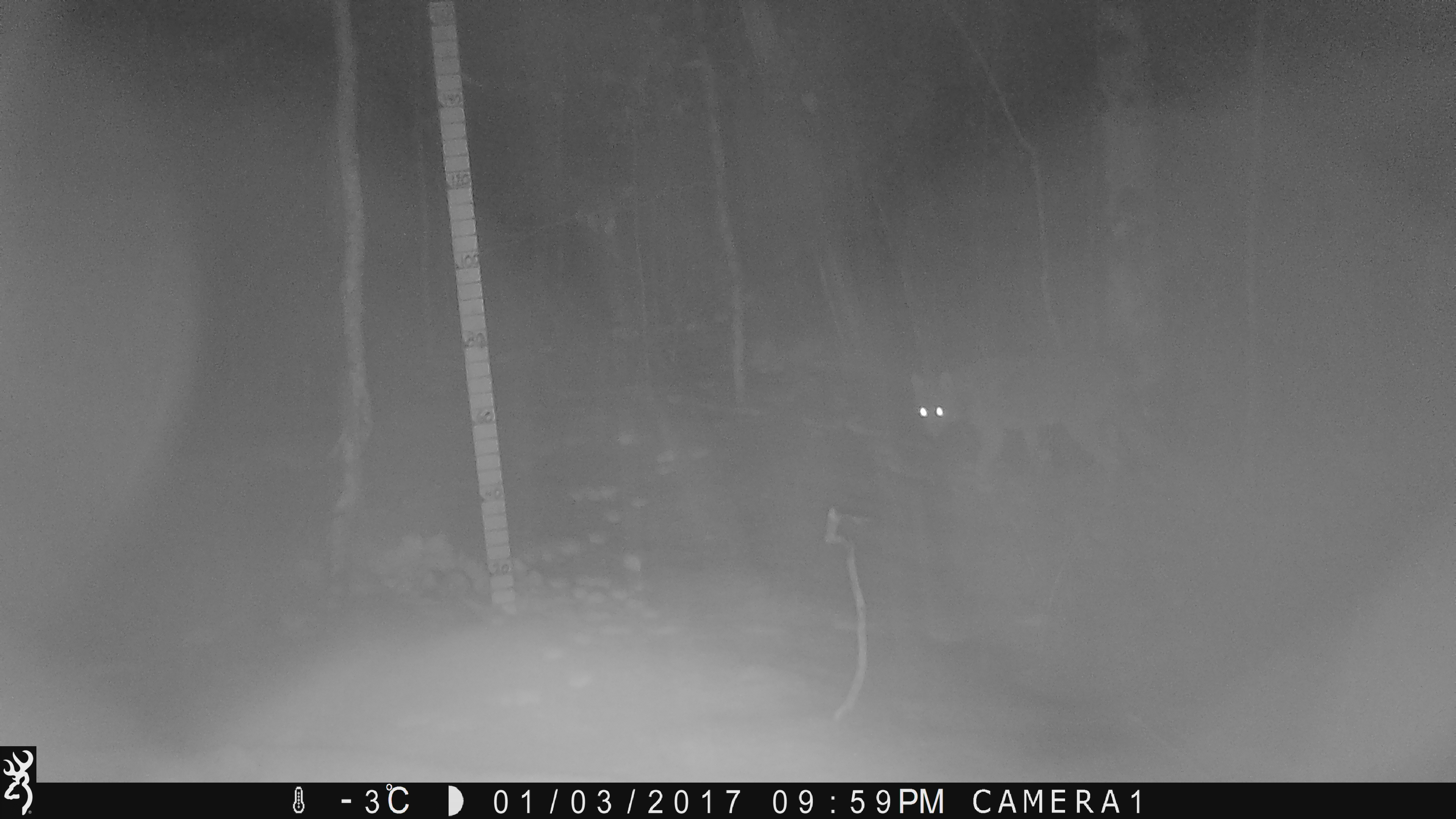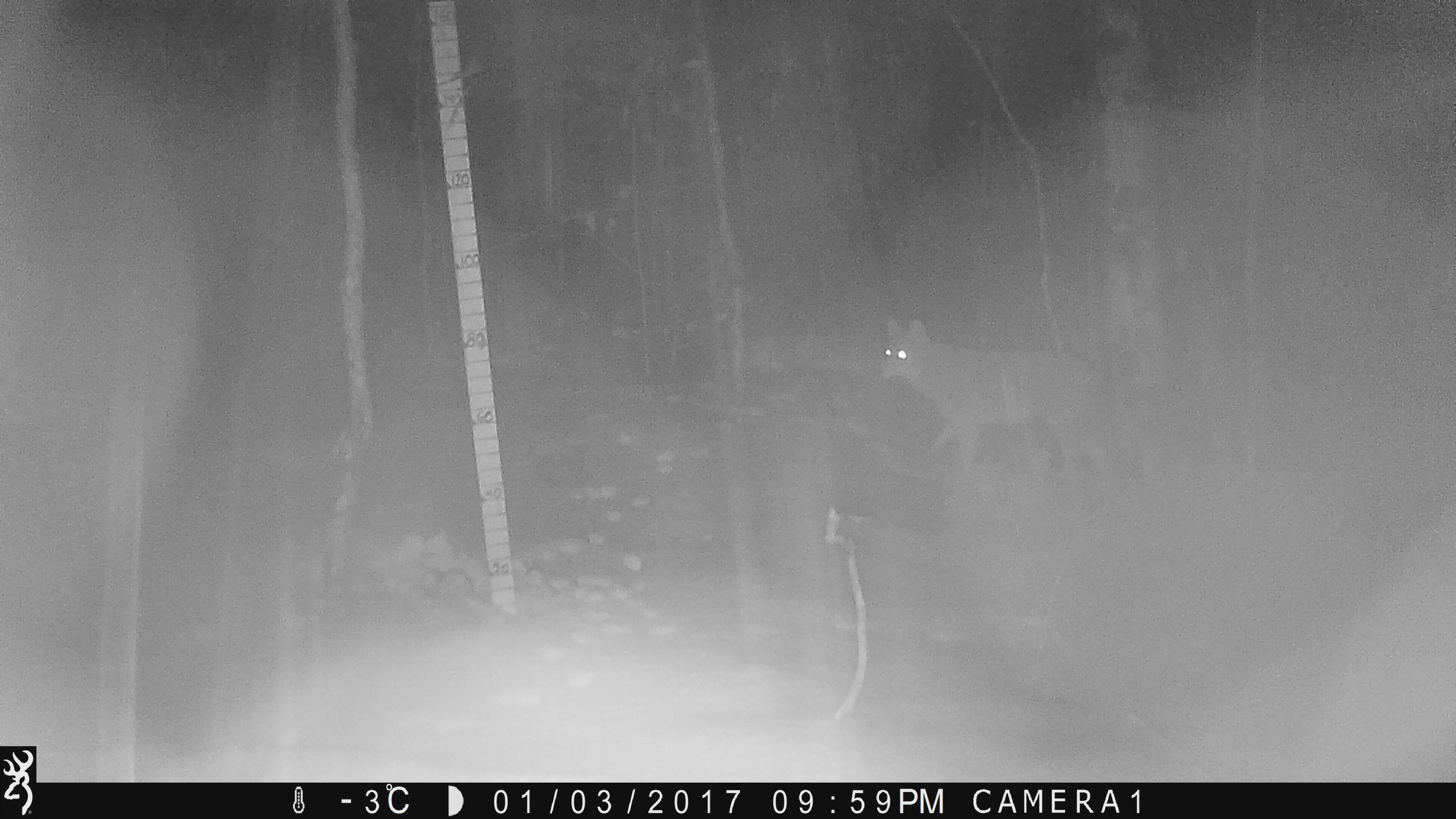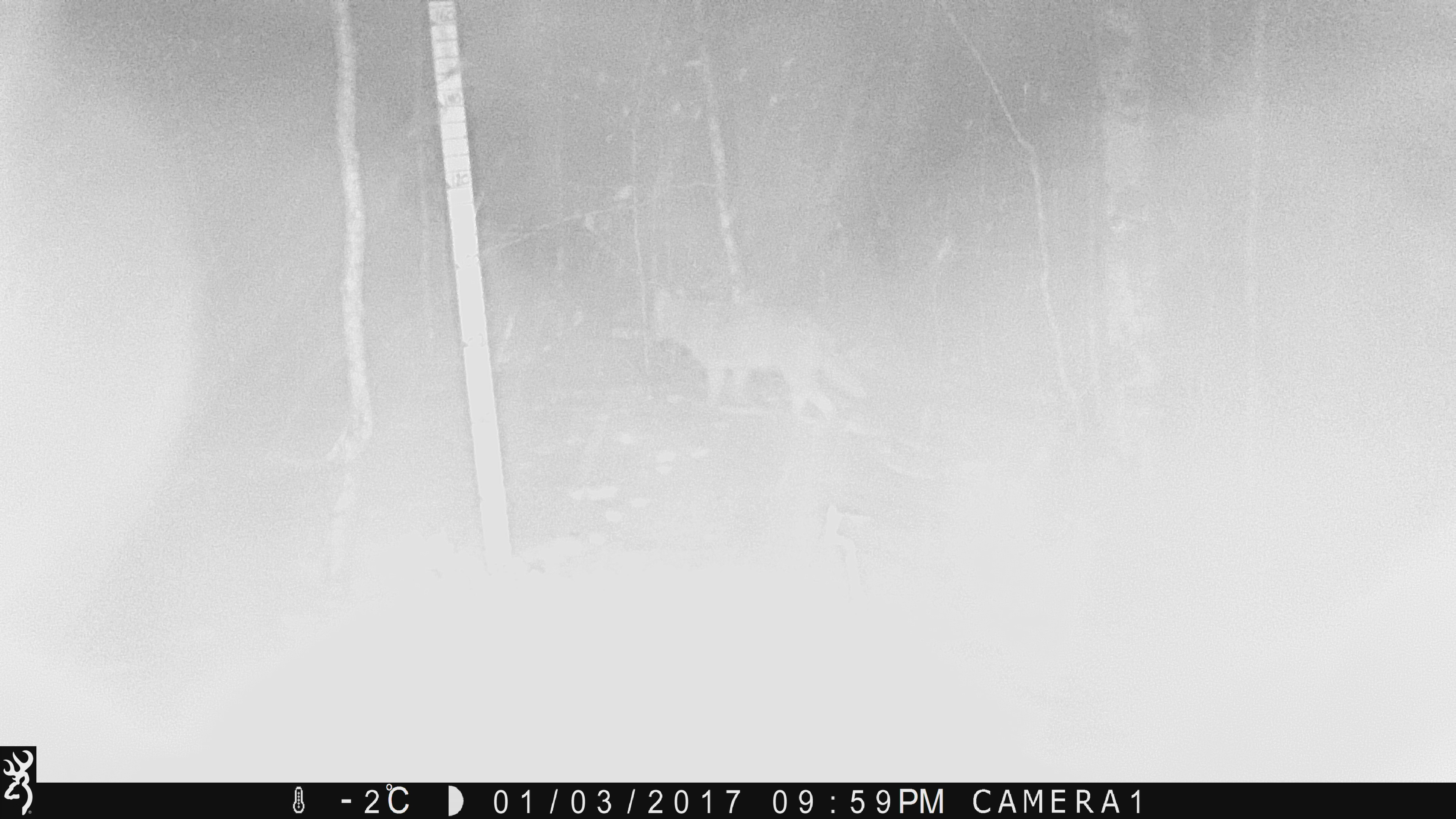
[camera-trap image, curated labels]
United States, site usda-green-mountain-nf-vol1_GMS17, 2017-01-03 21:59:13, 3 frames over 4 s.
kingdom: Animalia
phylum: Chordata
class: Mammalia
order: Carnivora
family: Canidae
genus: Canis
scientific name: Canis latrans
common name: coyote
Coyote (Canis latrans).